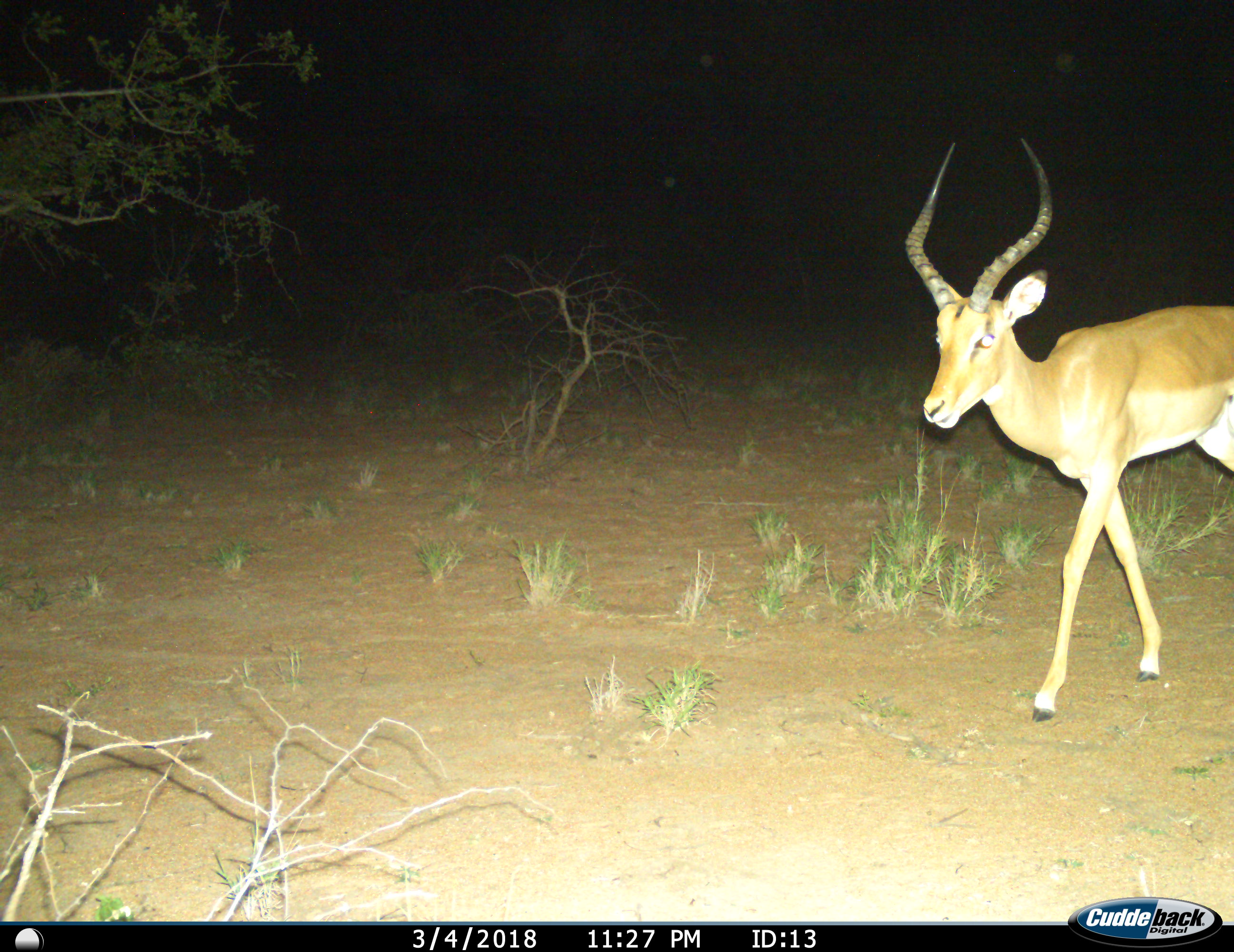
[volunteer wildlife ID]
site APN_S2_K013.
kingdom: Animalia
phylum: Chordata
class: Mammalia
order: Artiodactyla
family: Bovidae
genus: Aepyceros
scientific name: Aepyceros melampus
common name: impala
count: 1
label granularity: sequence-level